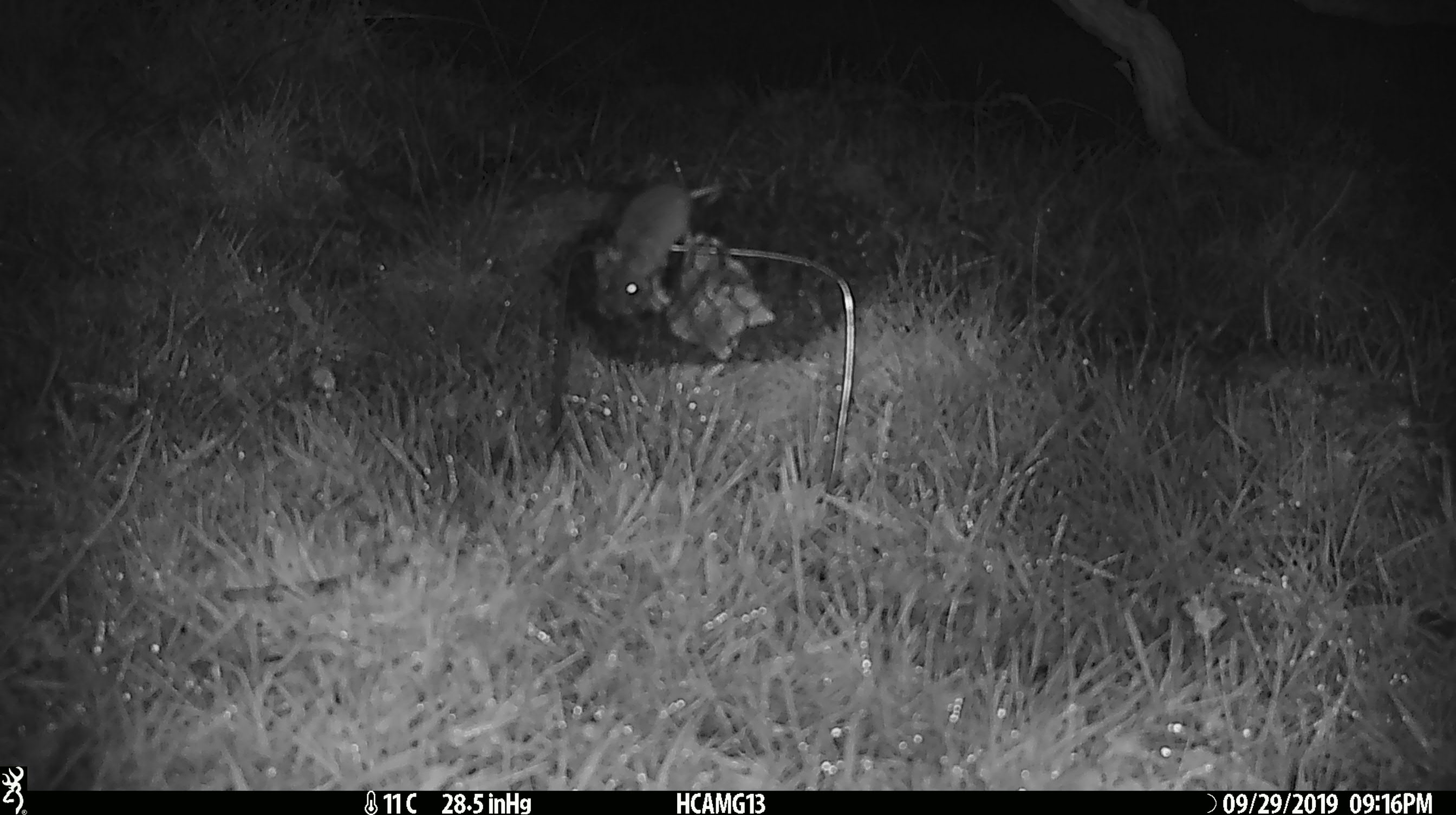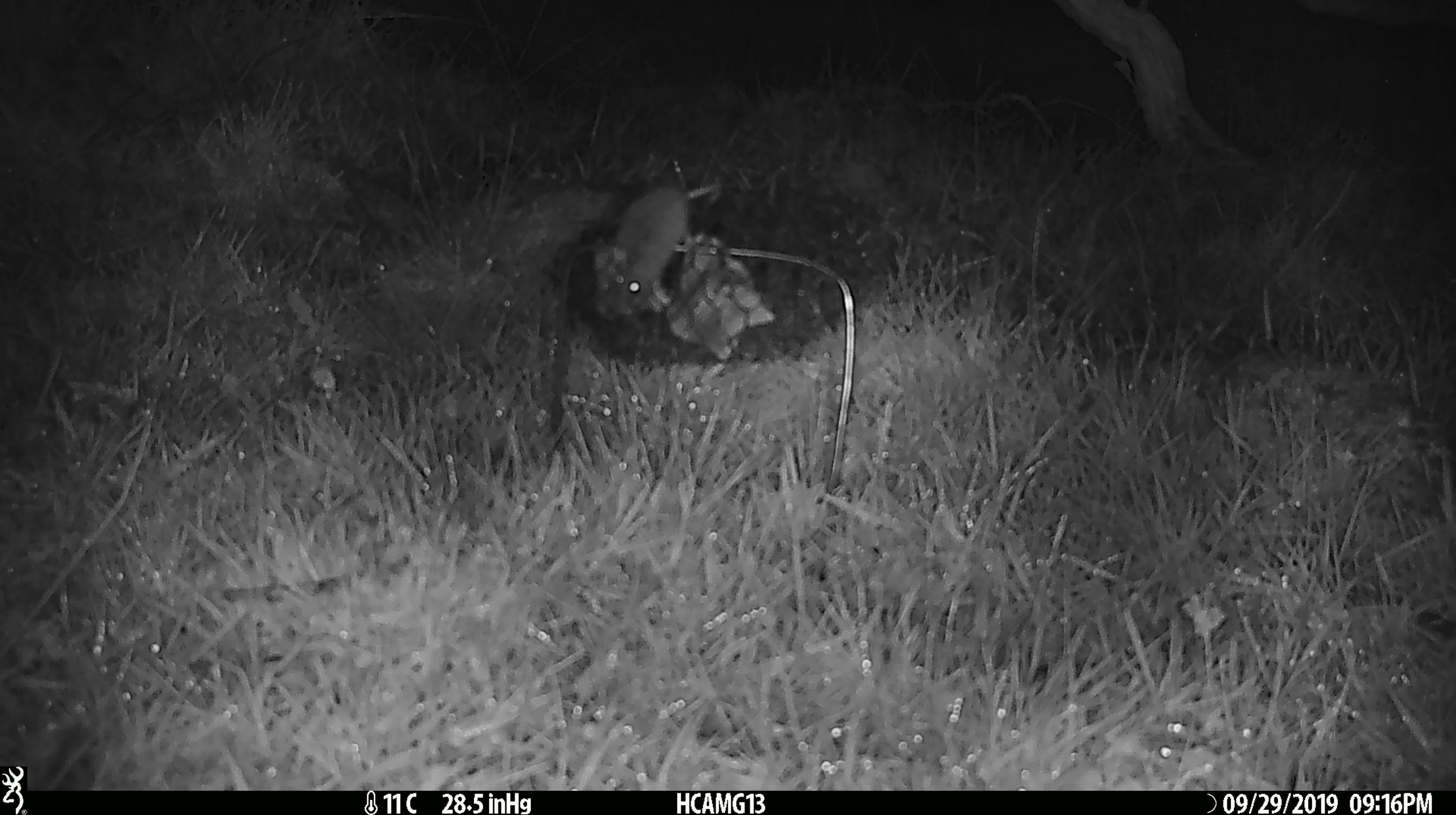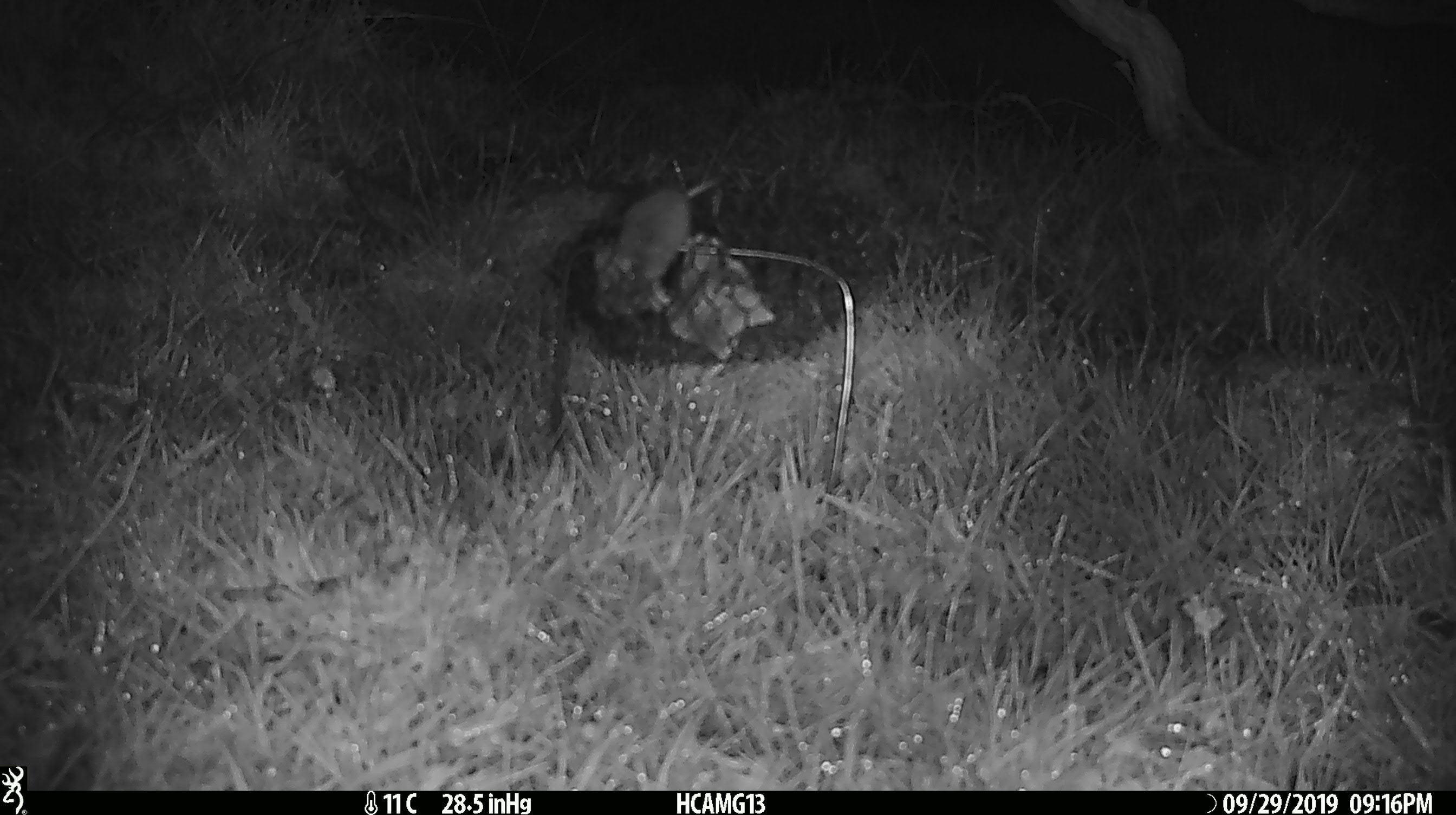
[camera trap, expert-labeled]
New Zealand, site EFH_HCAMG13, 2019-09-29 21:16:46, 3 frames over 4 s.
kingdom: Animalia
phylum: Chordata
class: Mammalia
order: Rodentia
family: Muridae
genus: Mus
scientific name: Mus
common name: mouse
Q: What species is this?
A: Mouse (Mus).